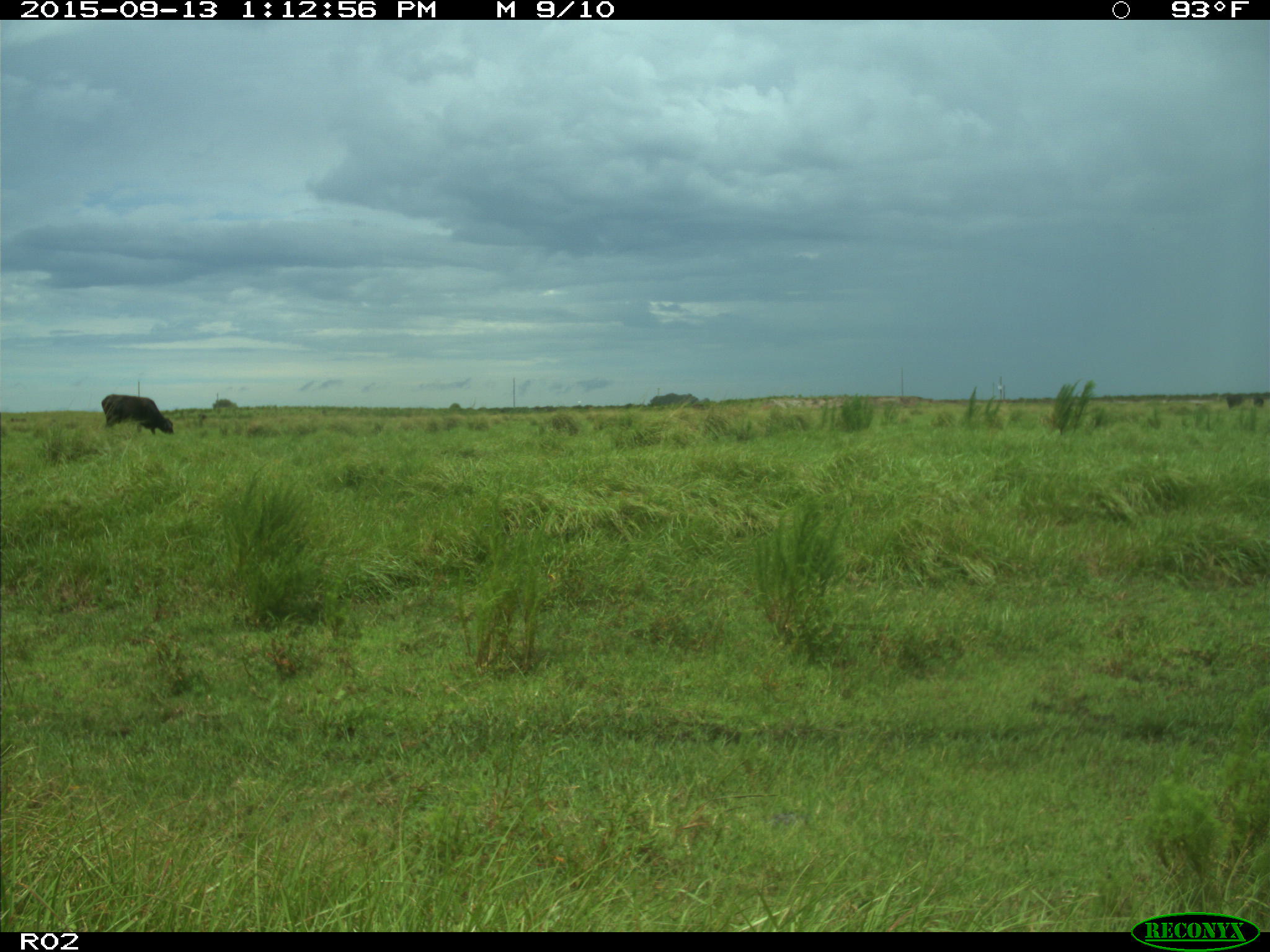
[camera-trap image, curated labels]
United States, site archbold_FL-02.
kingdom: Animalia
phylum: Chordata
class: Mammalia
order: Artiodactyla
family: Bovidae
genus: Bos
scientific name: Bos taurus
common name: domestic cow